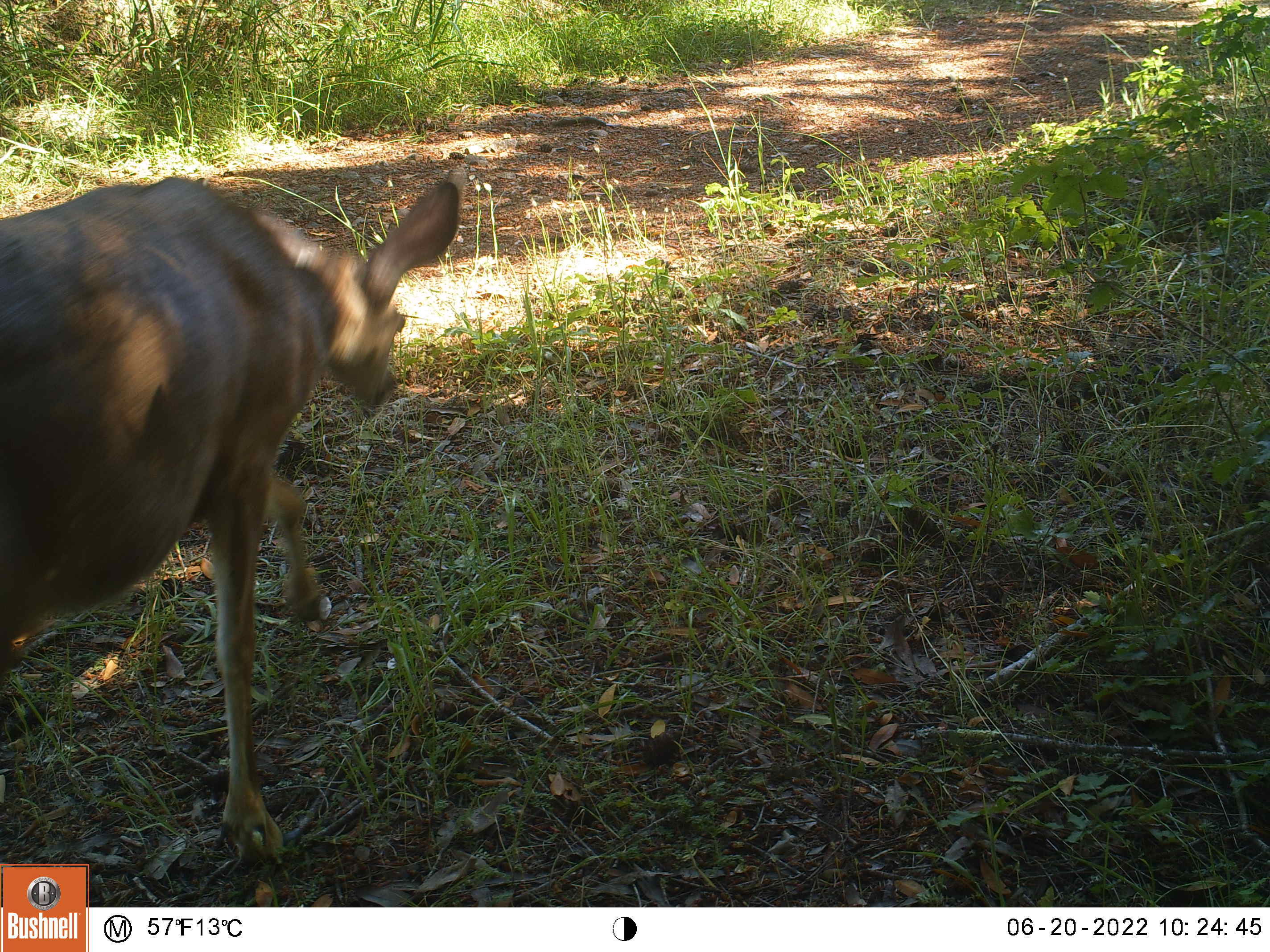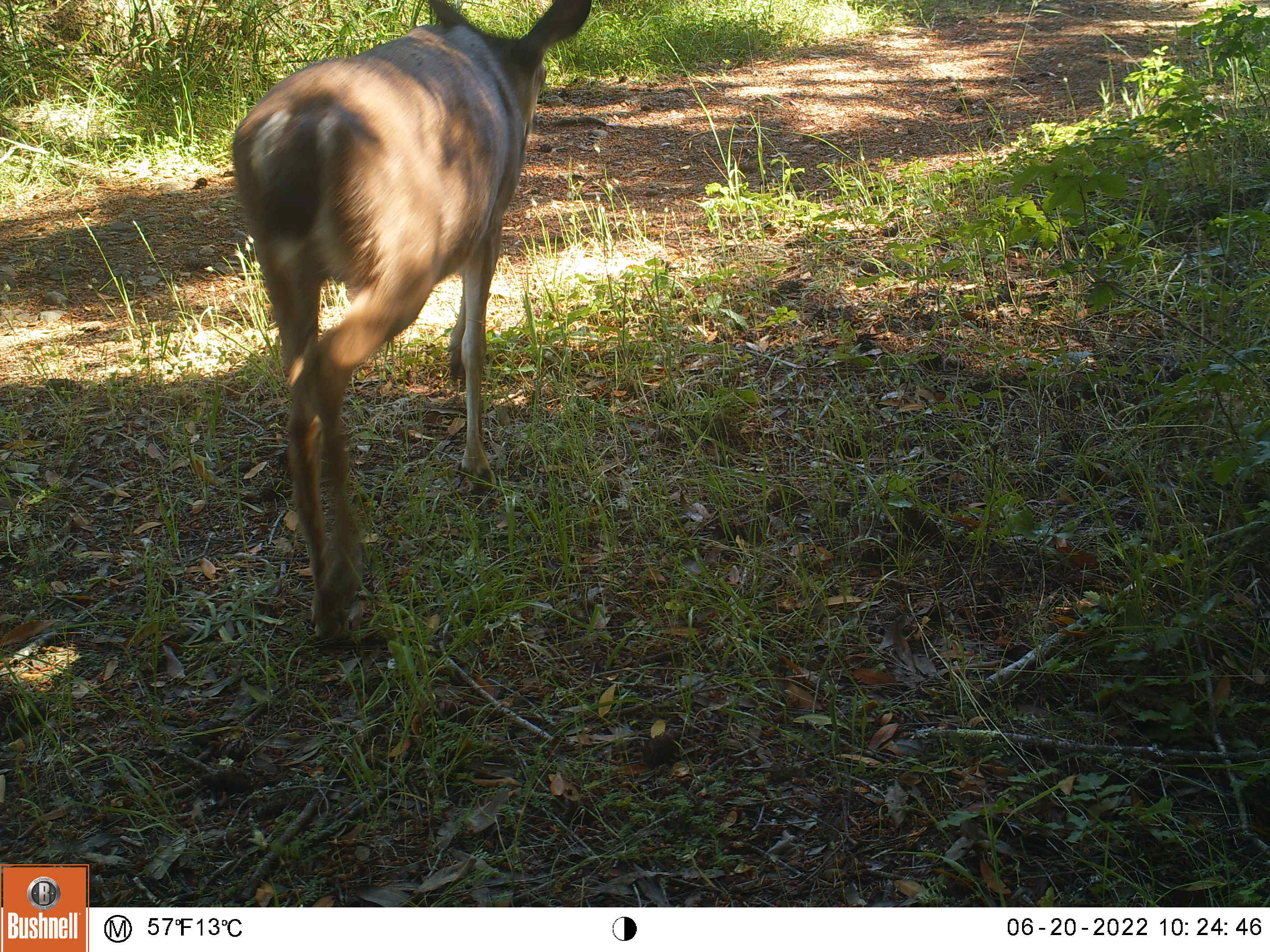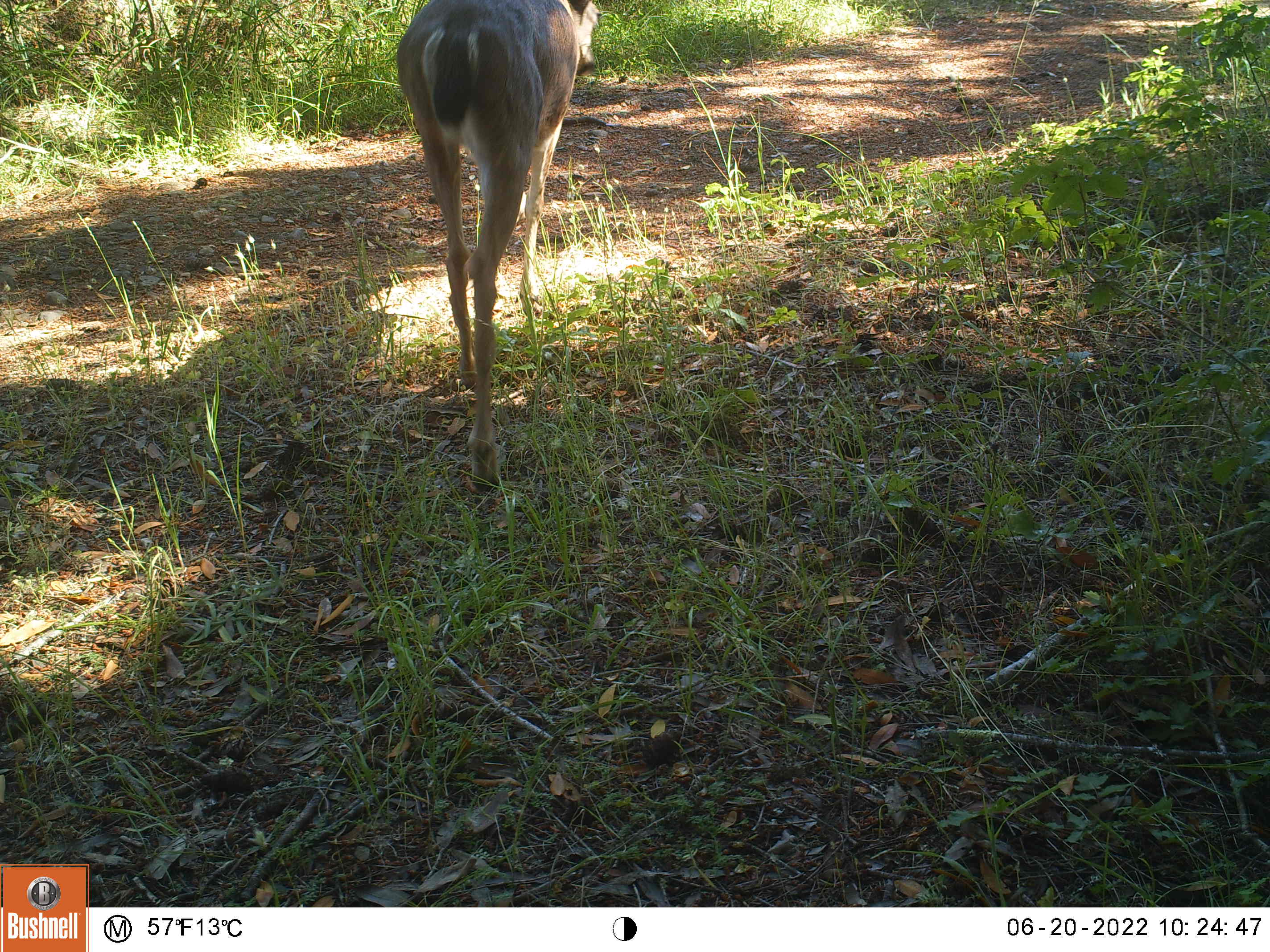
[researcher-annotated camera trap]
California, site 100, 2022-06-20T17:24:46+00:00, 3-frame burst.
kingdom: Animalia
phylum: Chordata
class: Mammalia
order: Artiodactyla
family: Cervidae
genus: Odocoileus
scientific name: Odocoileus hemionus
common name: mule deer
Mule deer (Odocoileus hemionus).